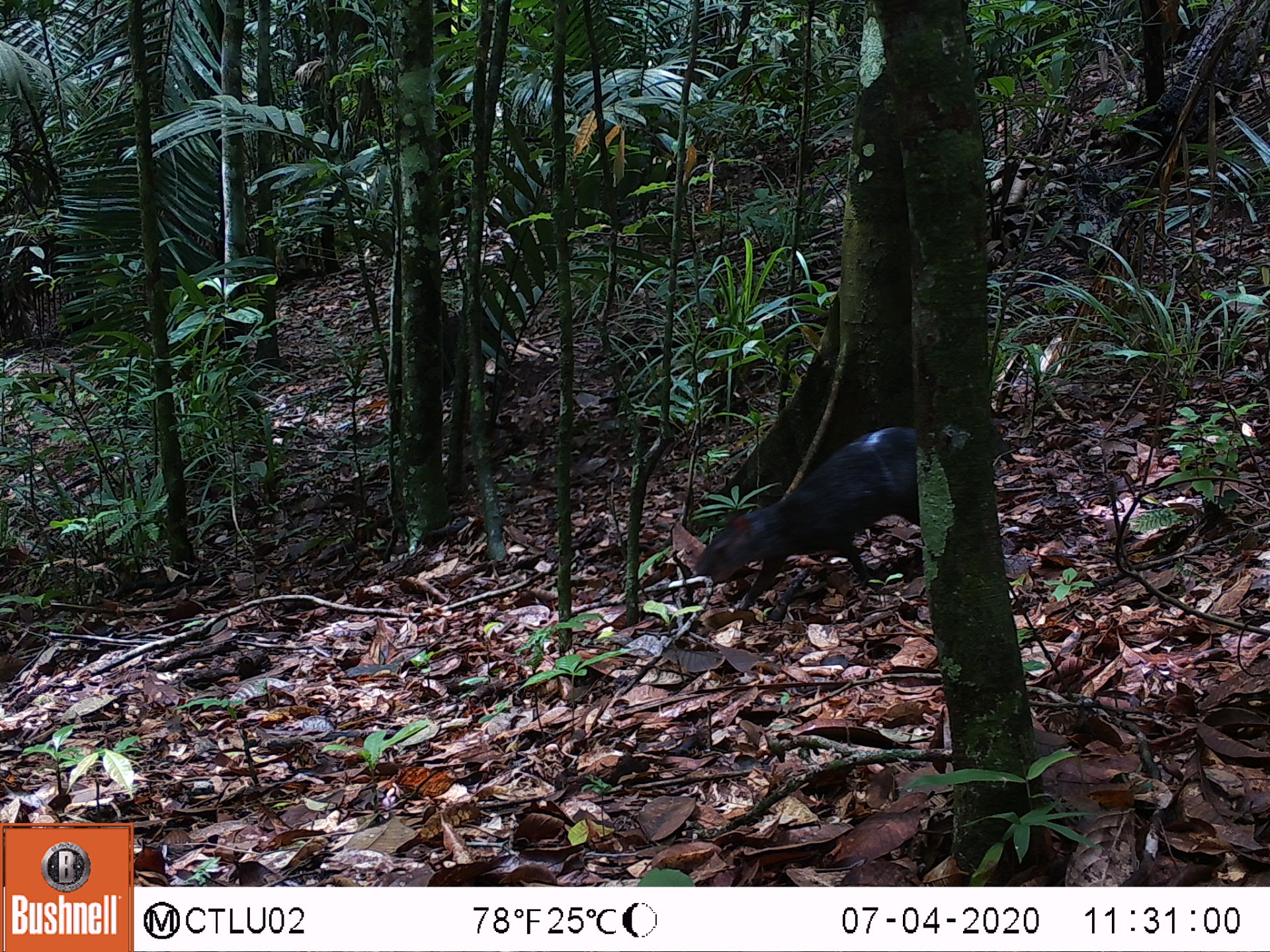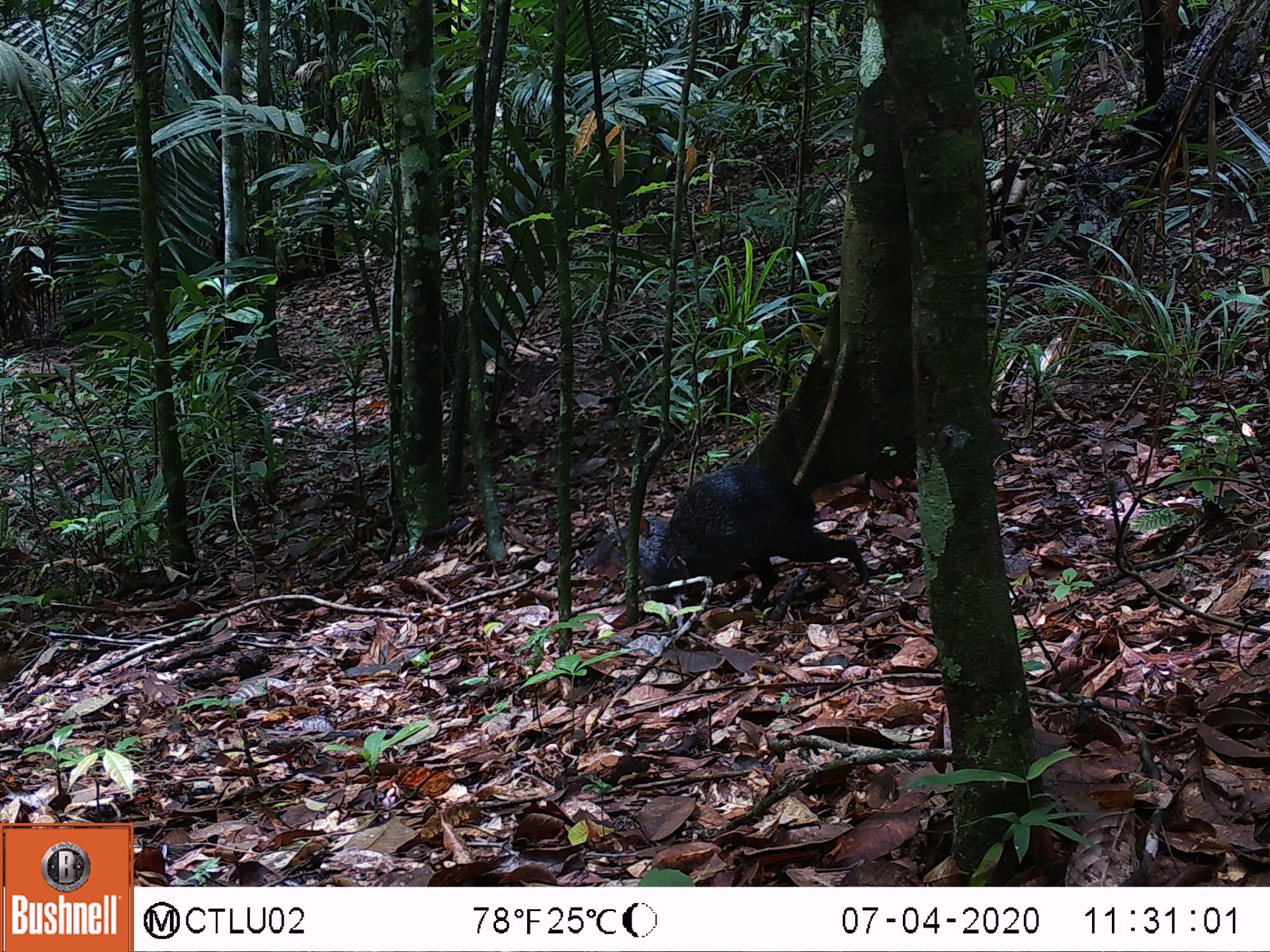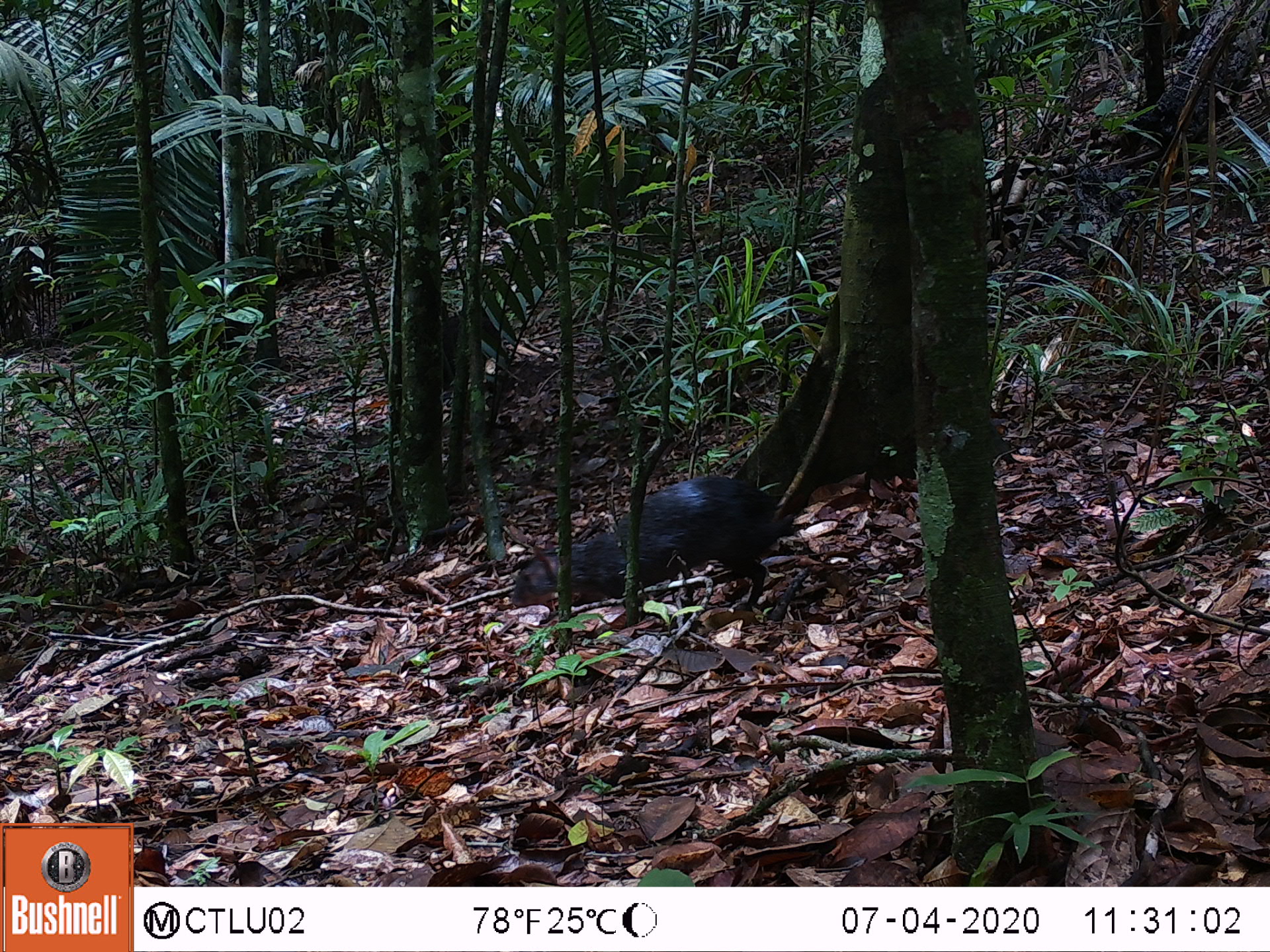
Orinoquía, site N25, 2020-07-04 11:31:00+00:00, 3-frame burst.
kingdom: Animalia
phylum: Chordata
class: Mammalia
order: Rodentia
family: Dasyproctidae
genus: Dasyprocta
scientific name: Dasyprocta fuliginosa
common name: black agouti